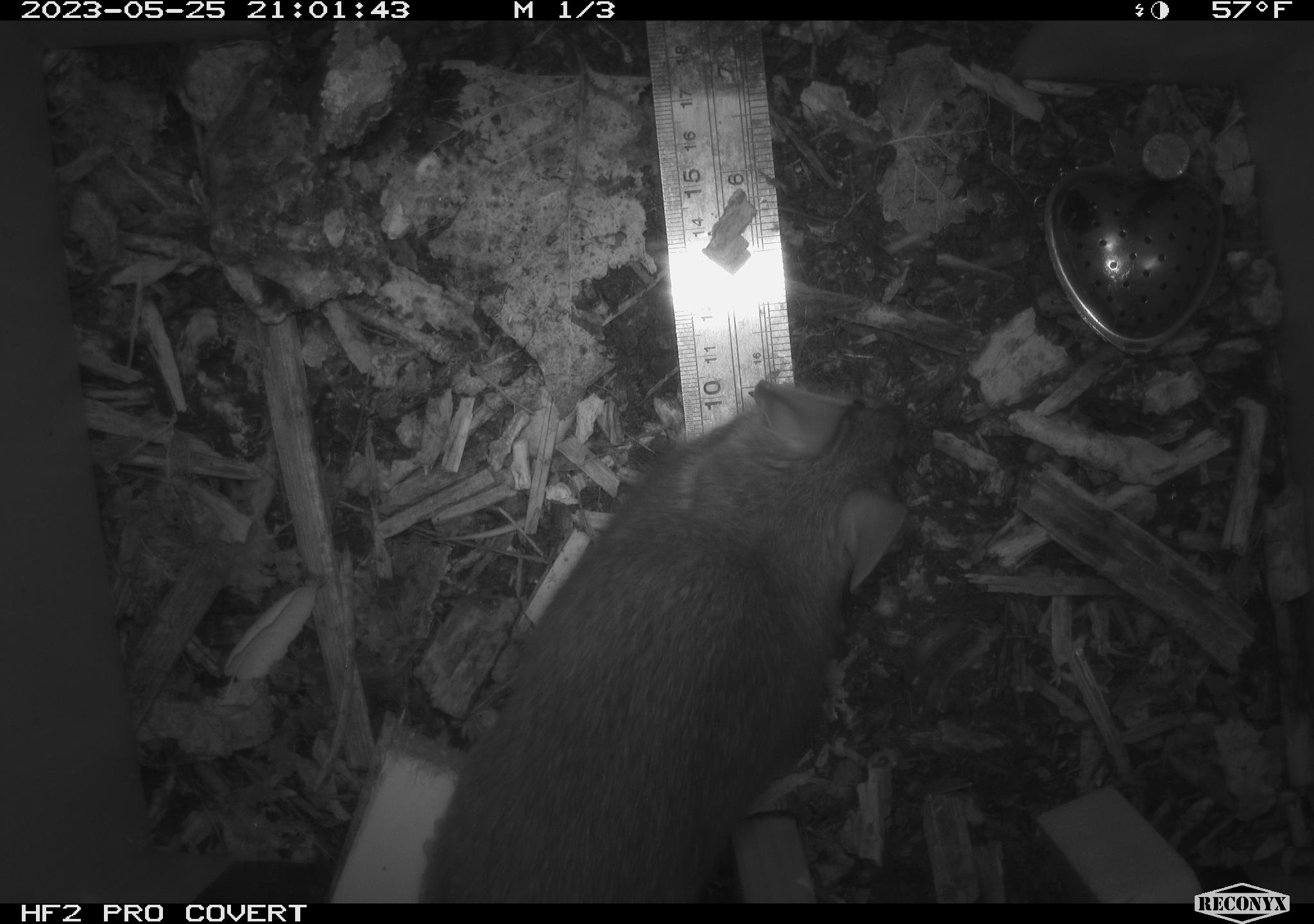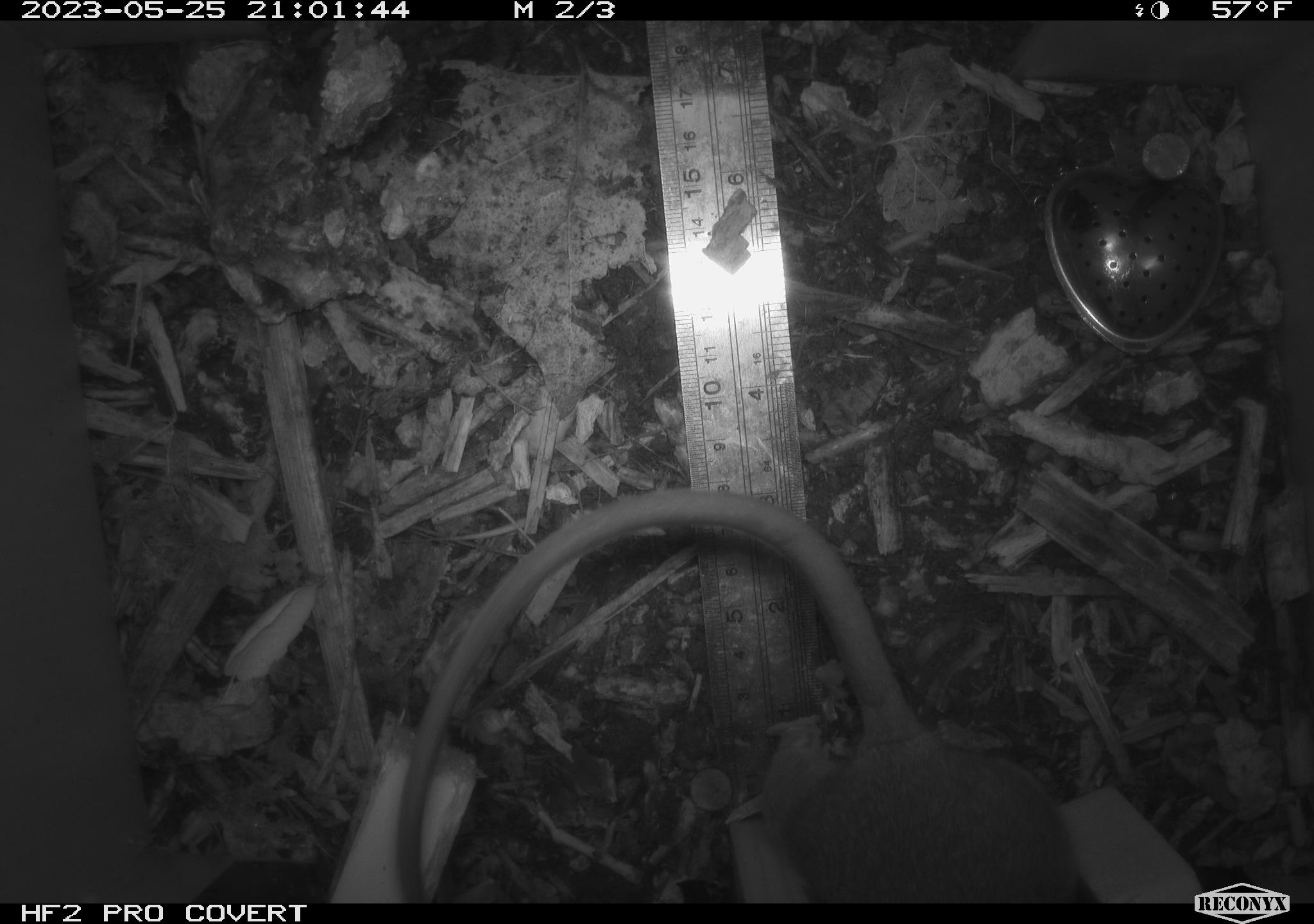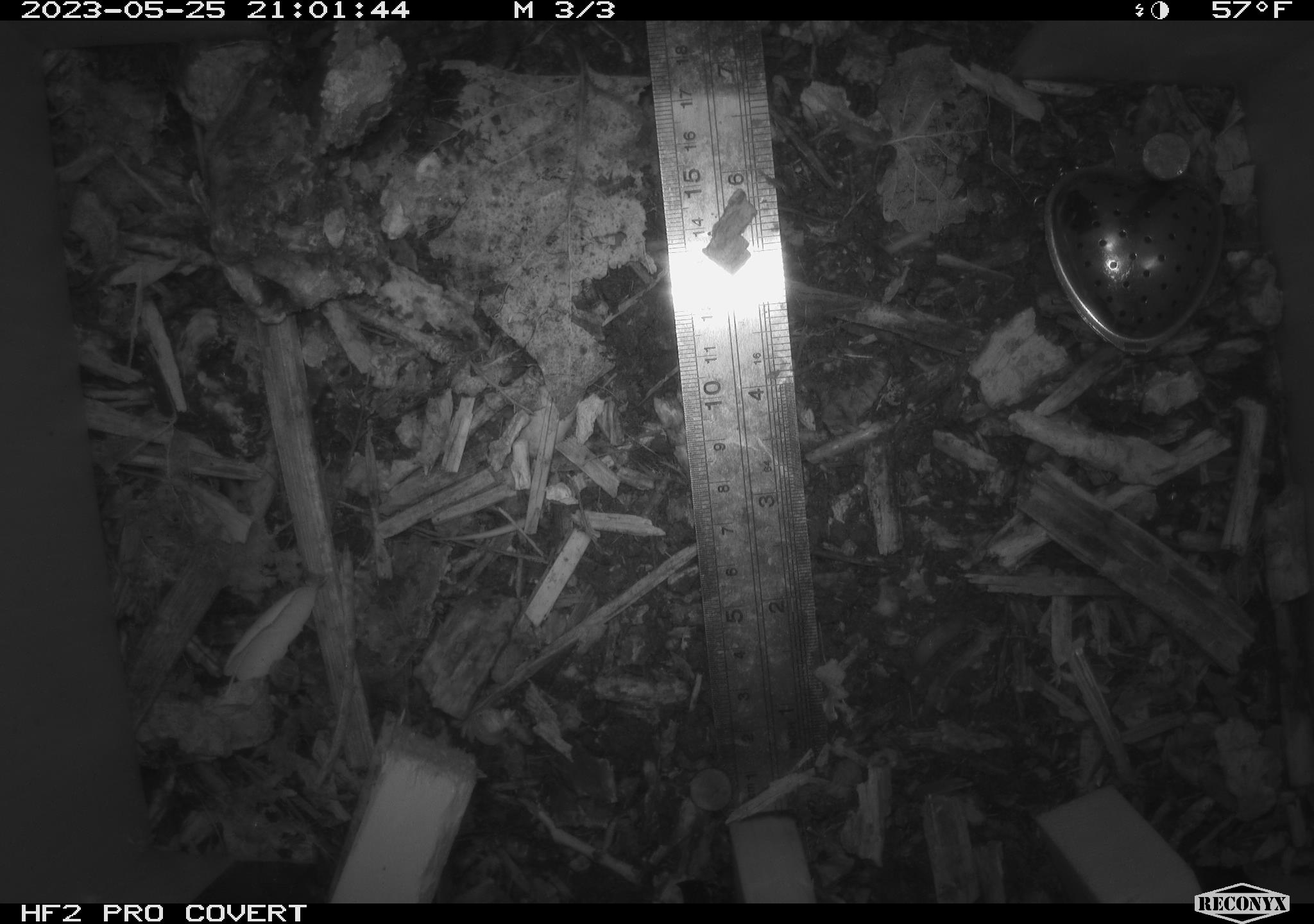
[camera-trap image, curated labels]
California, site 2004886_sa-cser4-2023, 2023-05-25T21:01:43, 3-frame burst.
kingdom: Animalia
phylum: Chordata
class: Mammalia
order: Rodentia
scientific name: Rodentia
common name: woodrat or rat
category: woodrat or rat species